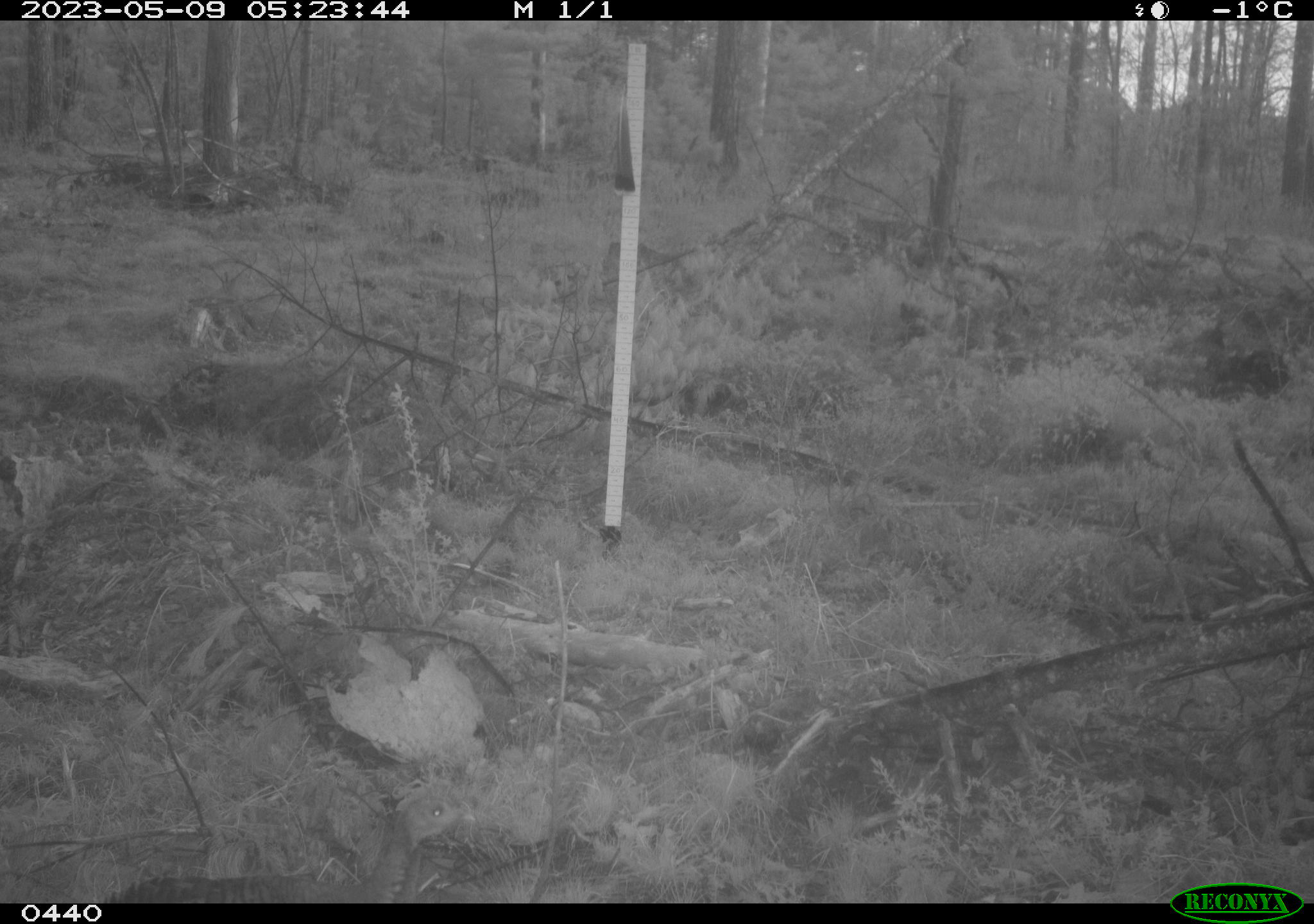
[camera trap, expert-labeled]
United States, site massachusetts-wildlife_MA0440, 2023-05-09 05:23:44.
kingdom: Animalia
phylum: Chordata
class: Aves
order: Galliformes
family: Phasianidae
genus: Meleagris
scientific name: Meleagris gallopavo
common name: wild turkey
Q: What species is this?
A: Wild turkey (Meleagris gallopavo).